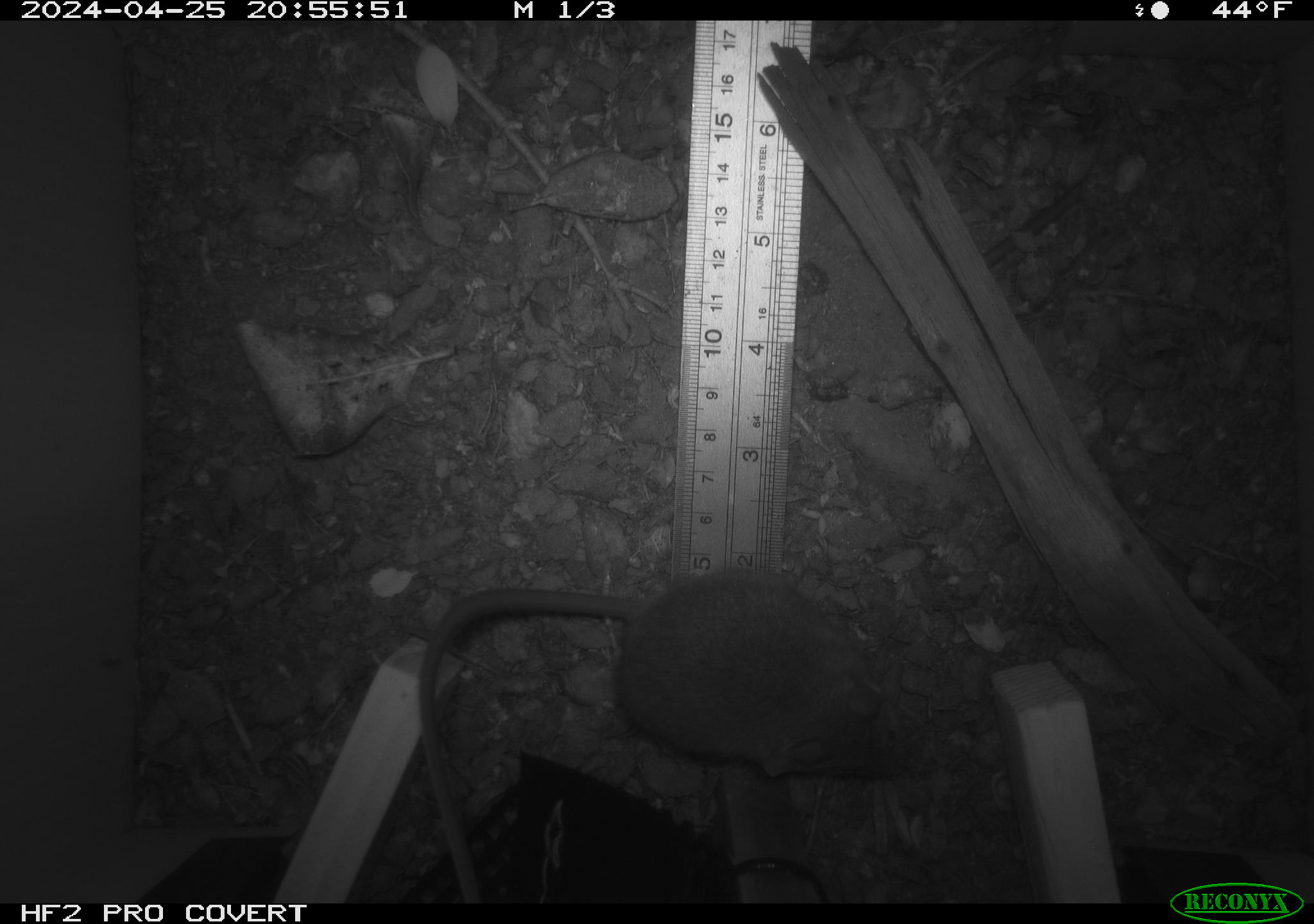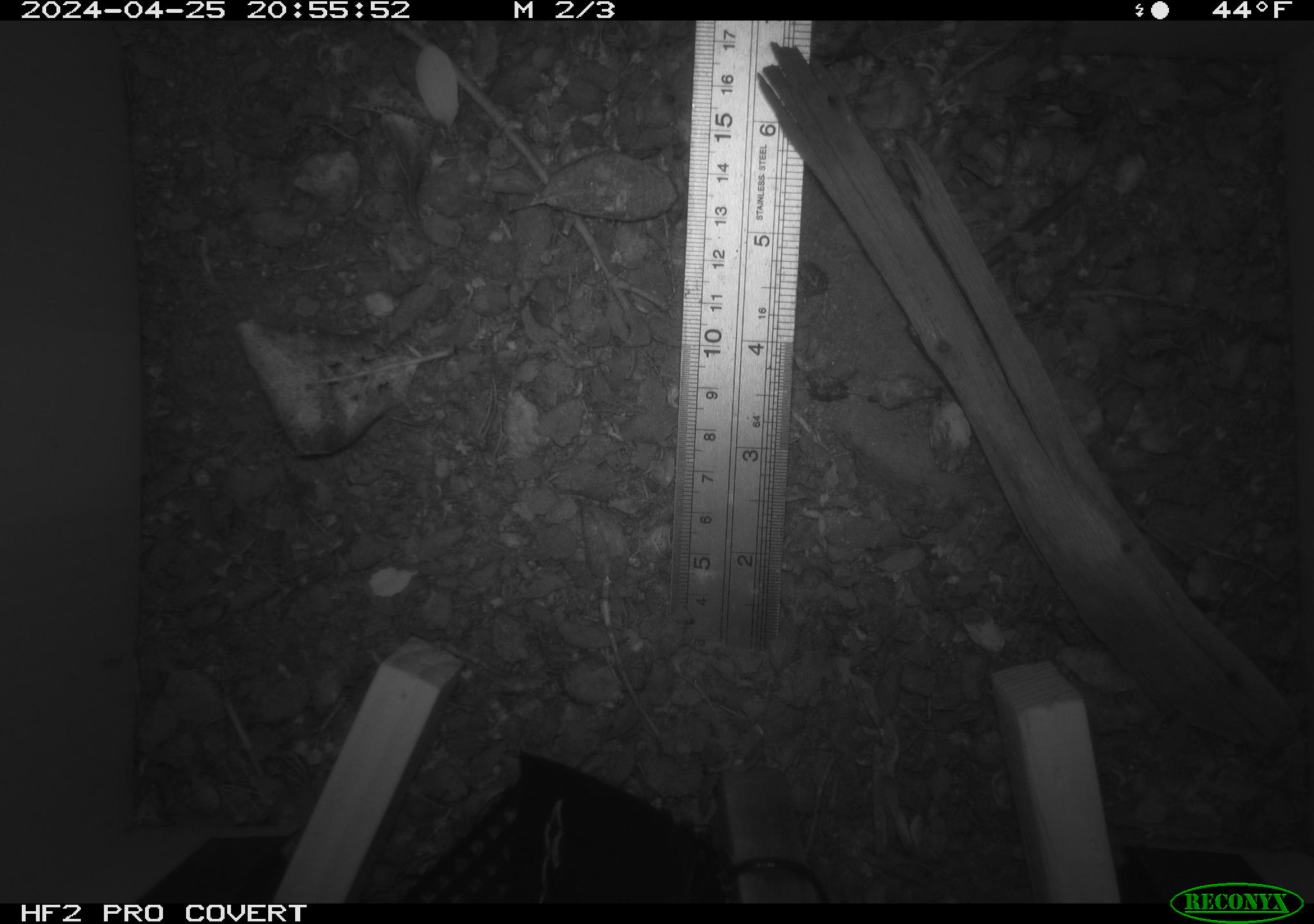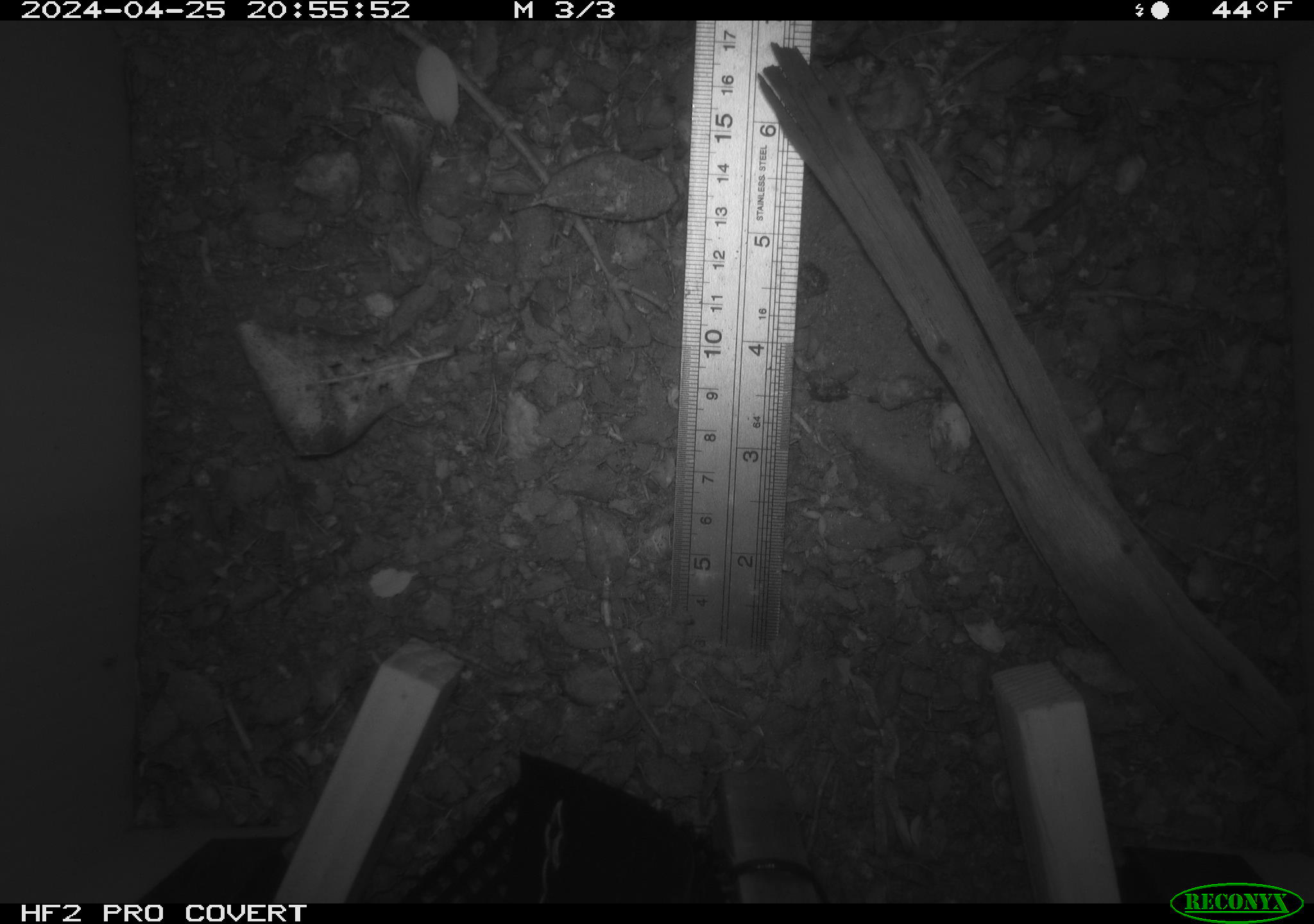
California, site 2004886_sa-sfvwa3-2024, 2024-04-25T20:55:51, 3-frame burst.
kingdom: Animalia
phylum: Chordata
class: Mammalia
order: Rodentia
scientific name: Rodentia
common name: mouse species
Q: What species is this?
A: Mouse species (Rodentia).